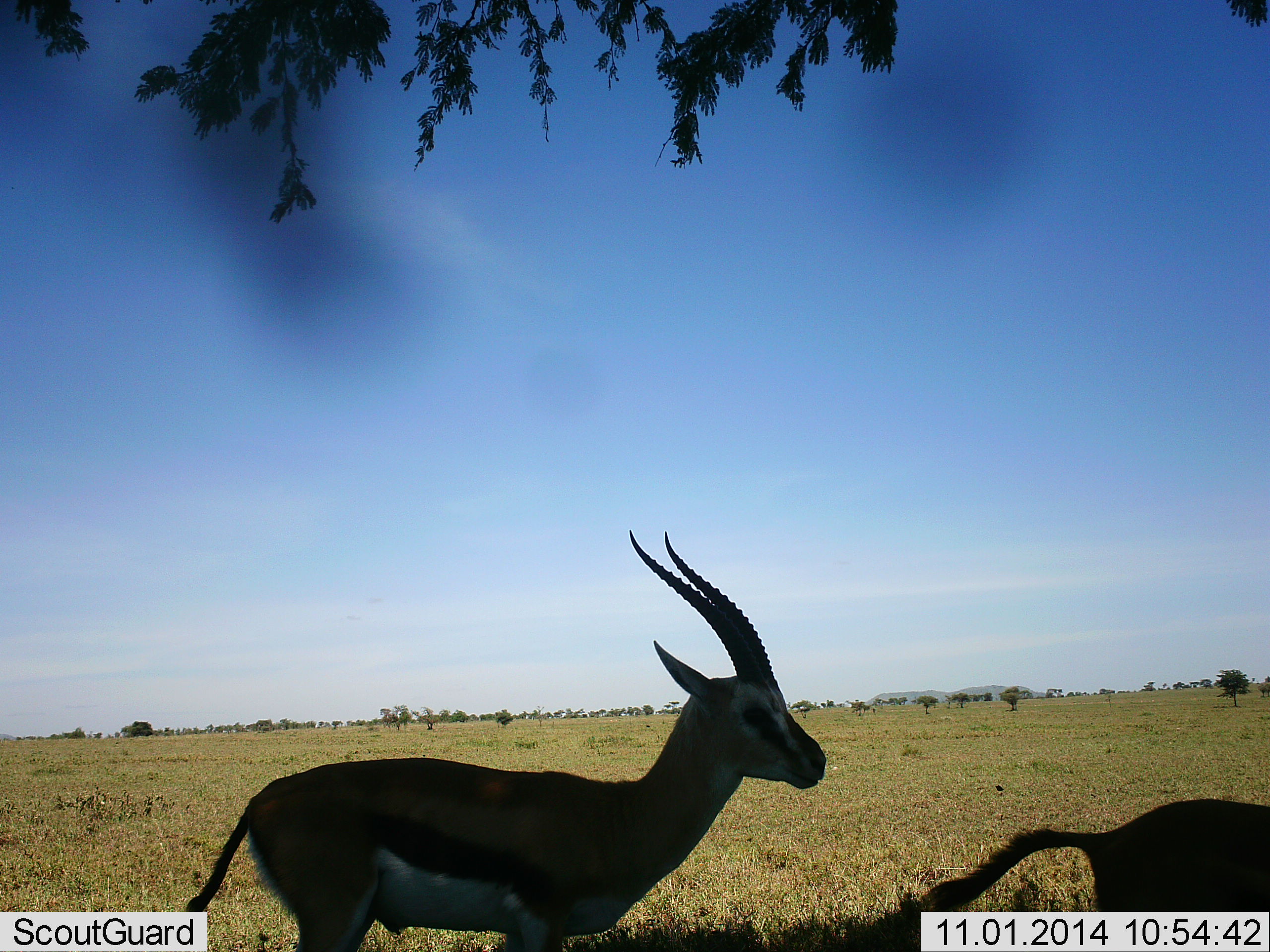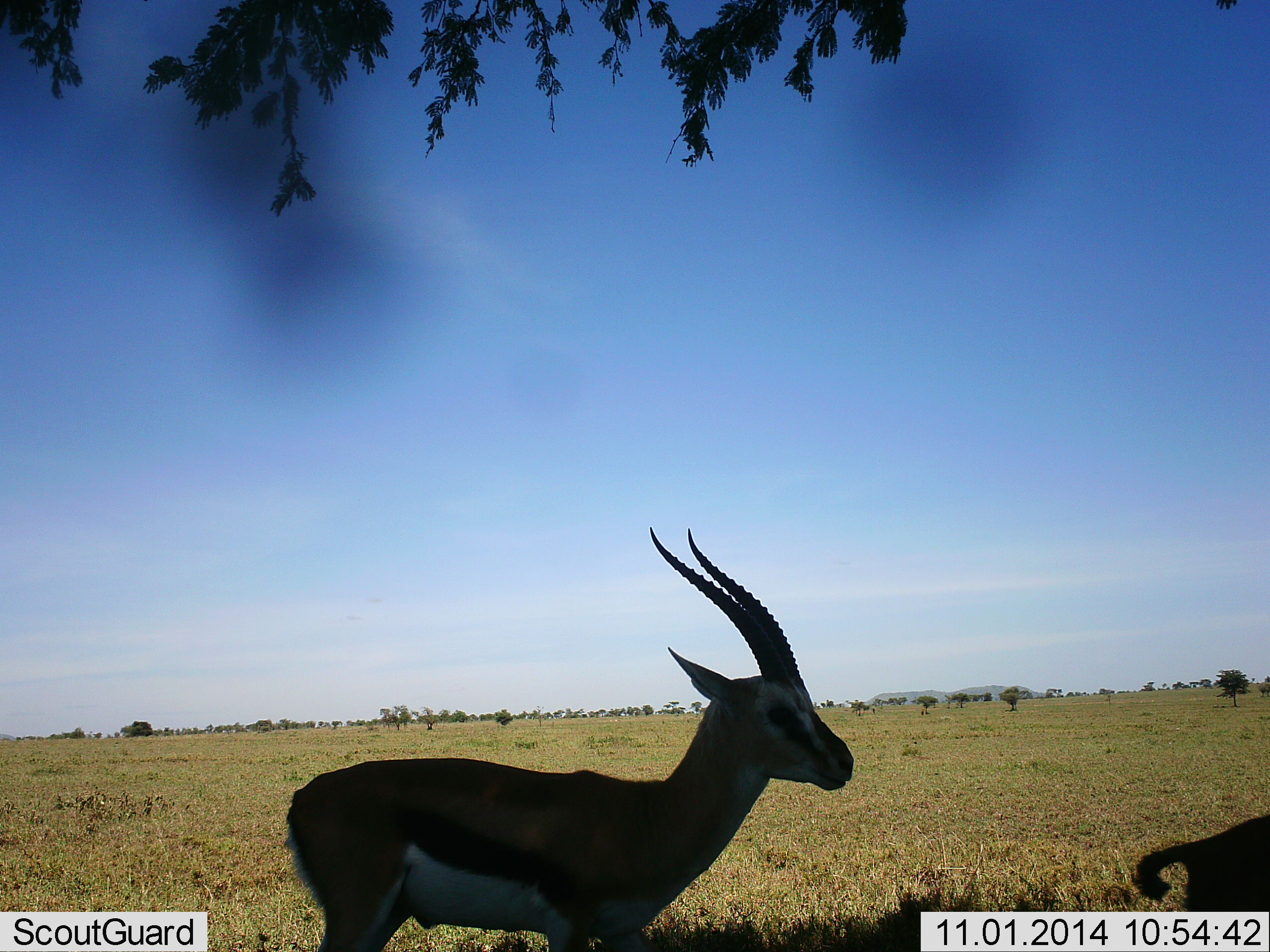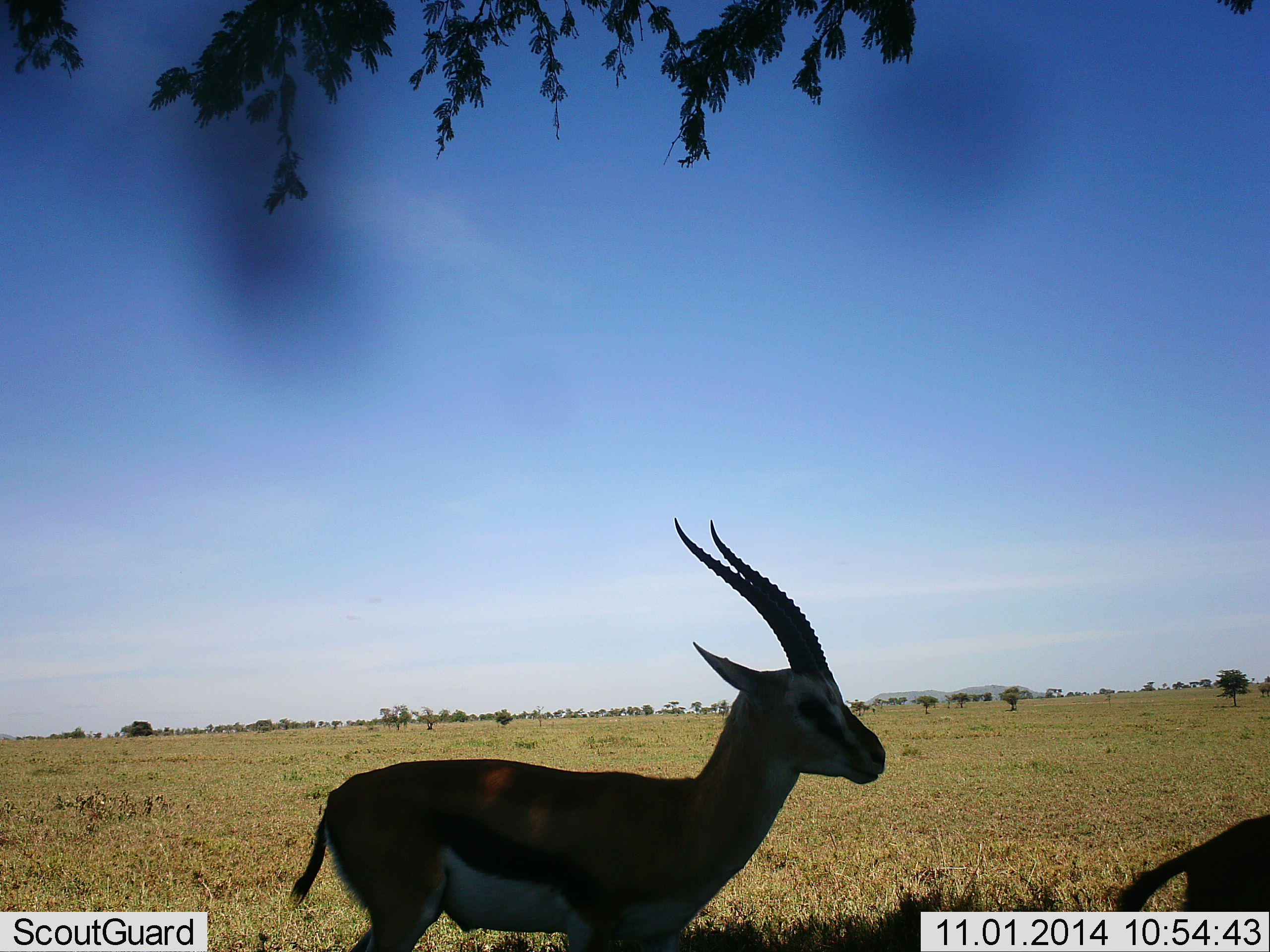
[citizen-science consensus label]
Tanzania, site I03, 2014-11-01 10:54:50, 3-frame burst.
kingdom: Animalia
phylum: Chordata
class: Mammalia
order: Artiodactyla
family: Bovidae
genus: Eudorcas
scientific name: Eudorcas thomsonii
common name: thomson's gazelle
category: gazellethomsons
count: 2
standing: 40%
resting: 0%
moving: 80%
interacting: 0%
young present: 10%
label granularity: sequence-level